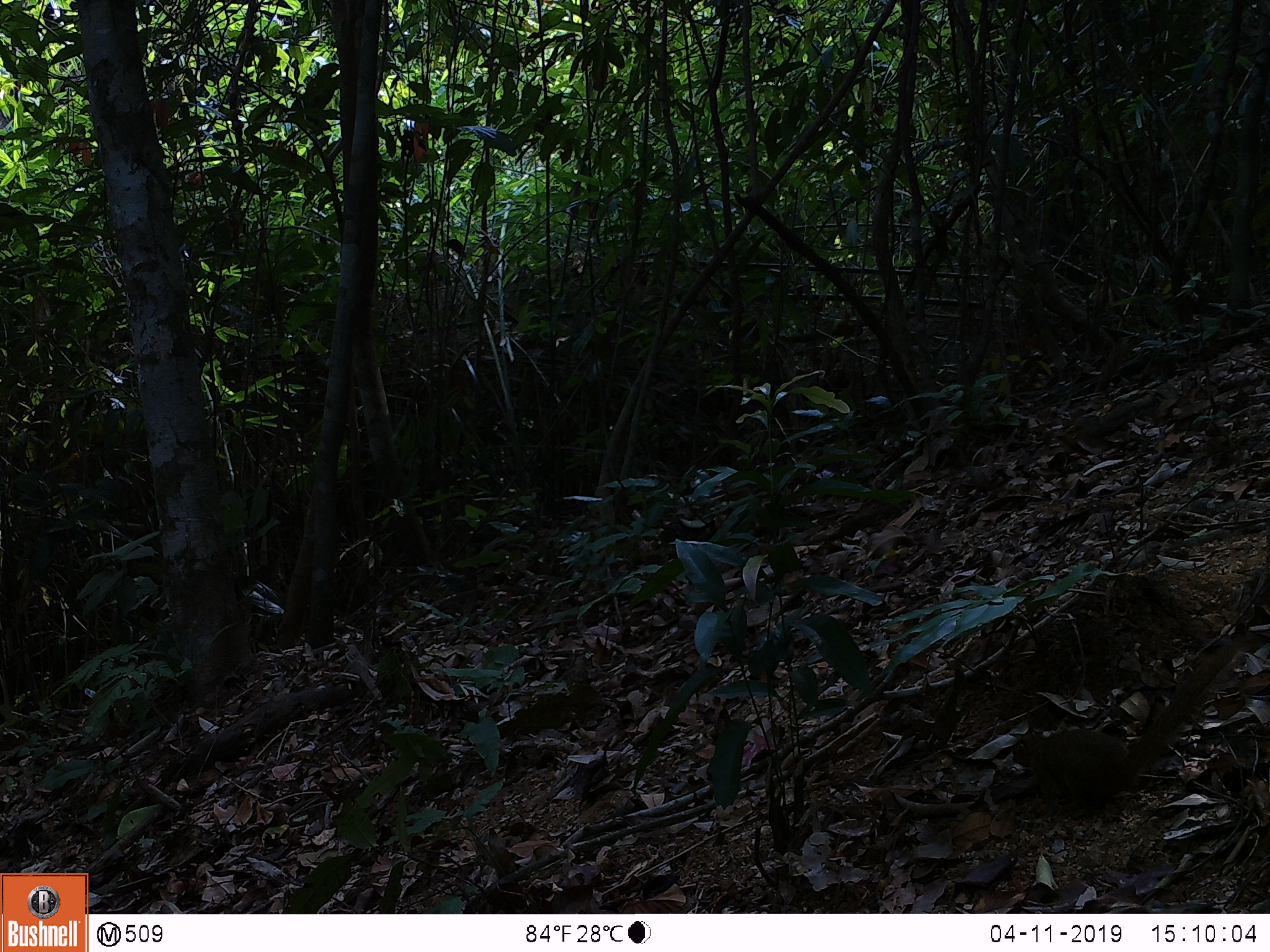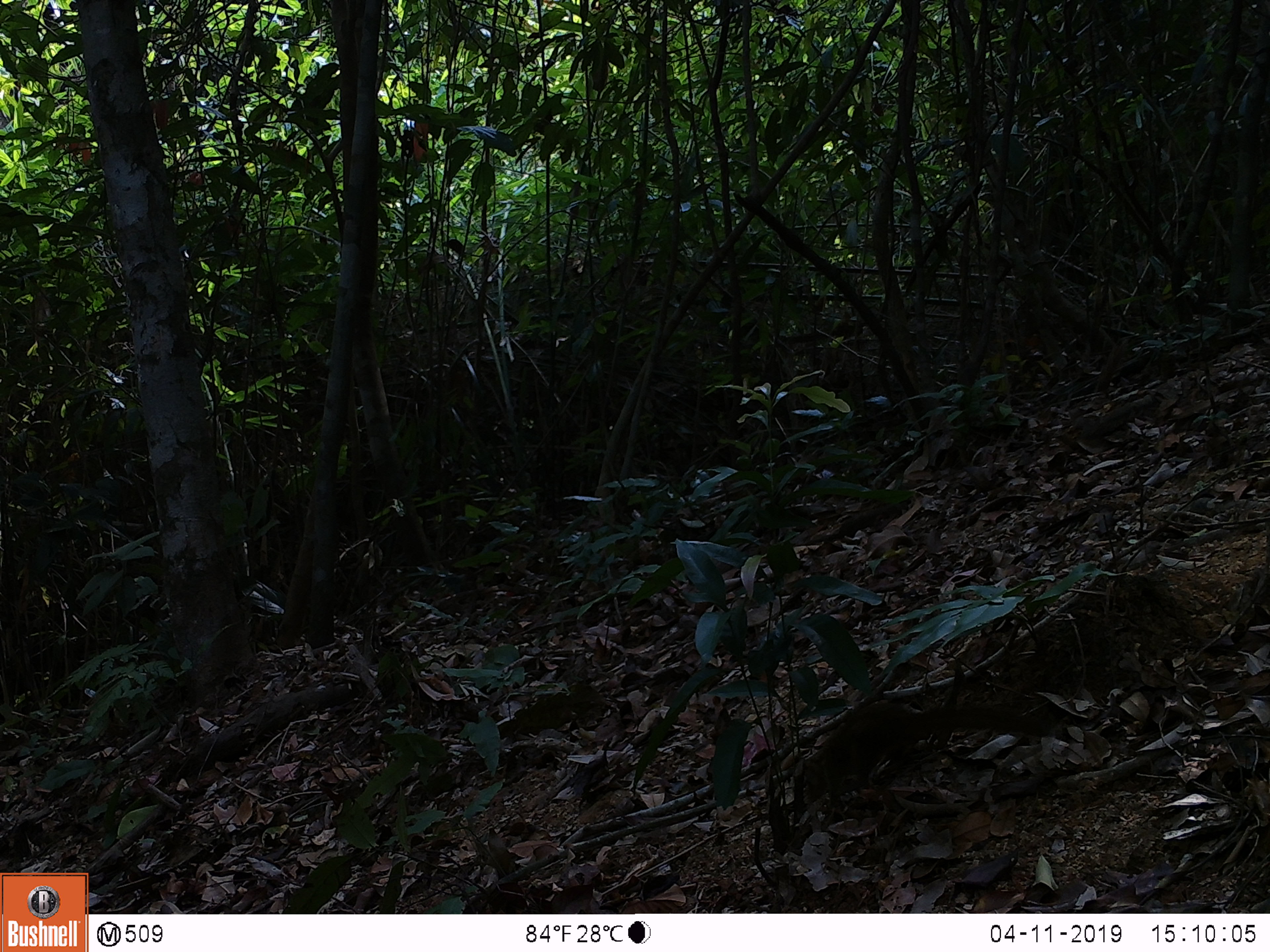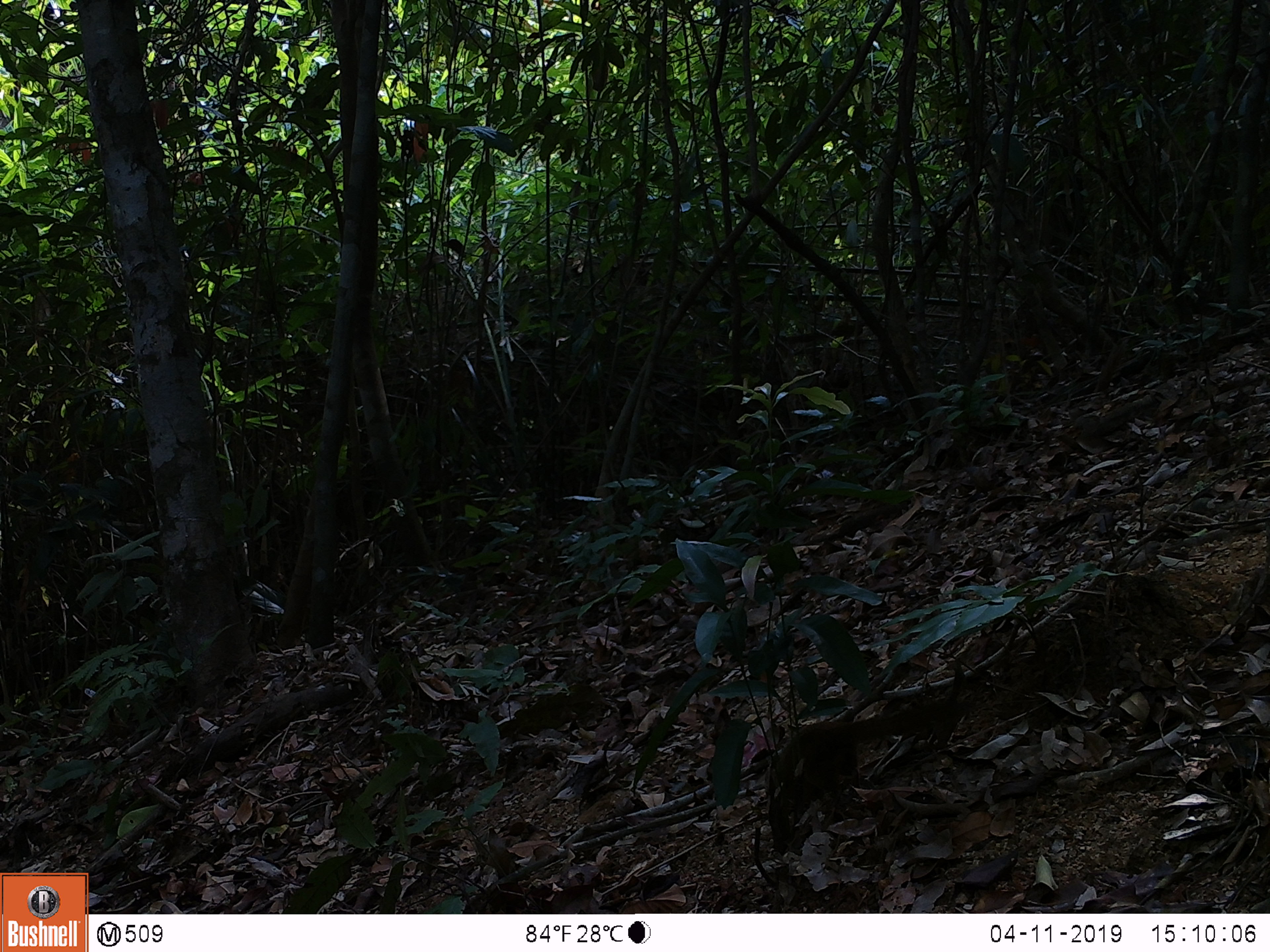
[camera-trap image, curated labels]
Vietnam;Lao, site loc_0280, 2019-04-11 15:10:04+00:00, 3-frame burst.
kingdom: Animalia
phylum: Chordata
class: Mammalia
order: Scandentia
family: Tupaiidae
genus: Tupaia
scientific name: Tupaia belangeri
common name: northern treeshrew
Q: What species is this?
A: Northern treeshrew (Tupaia belangeri).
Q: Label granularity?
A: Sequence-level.